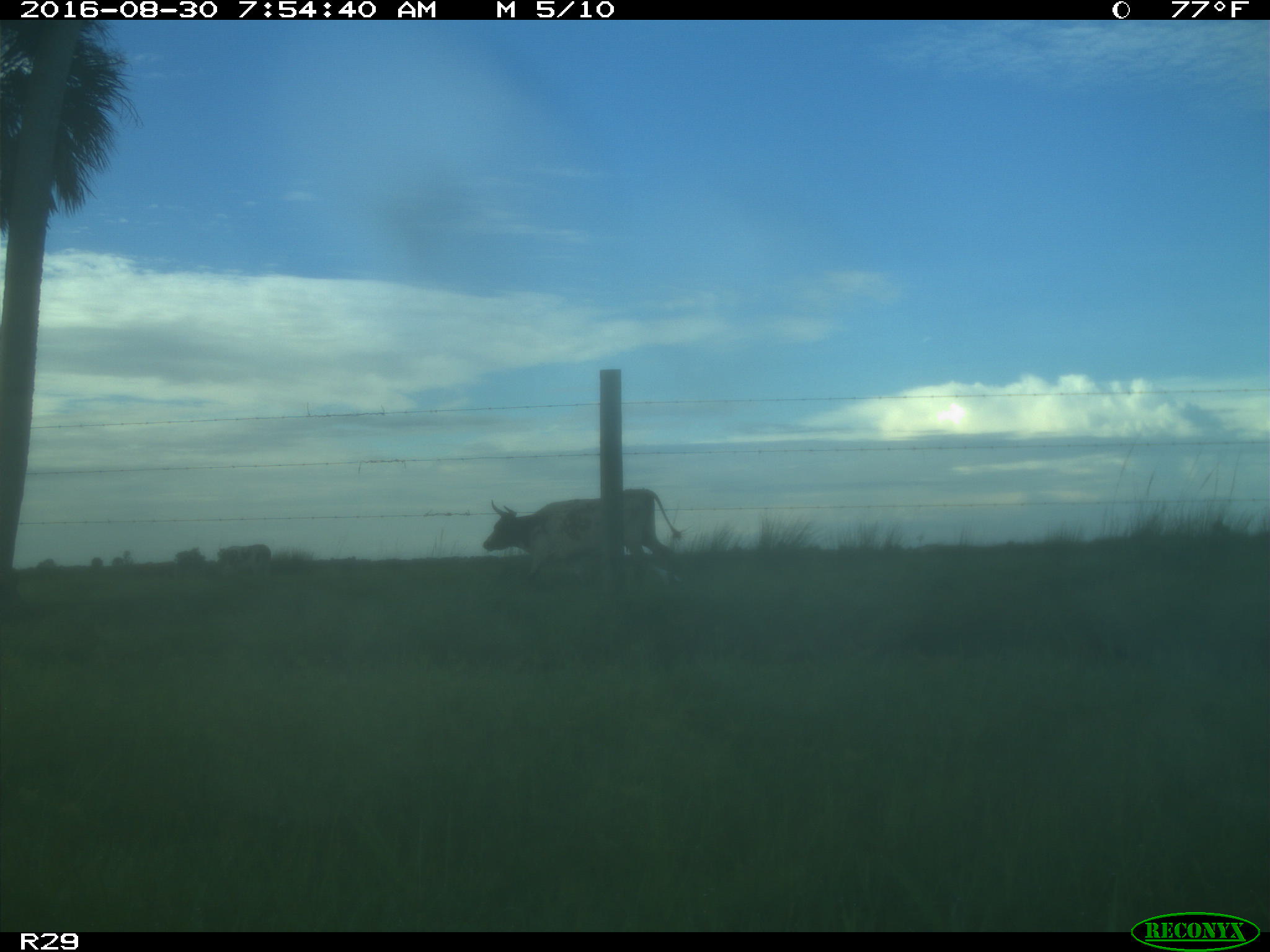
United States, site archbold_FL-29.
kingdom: Animalia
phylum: Chordata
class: Mammalia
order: Artiodactyla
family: Bovidae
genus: Bos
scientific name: Bos taurus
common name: domestic cow